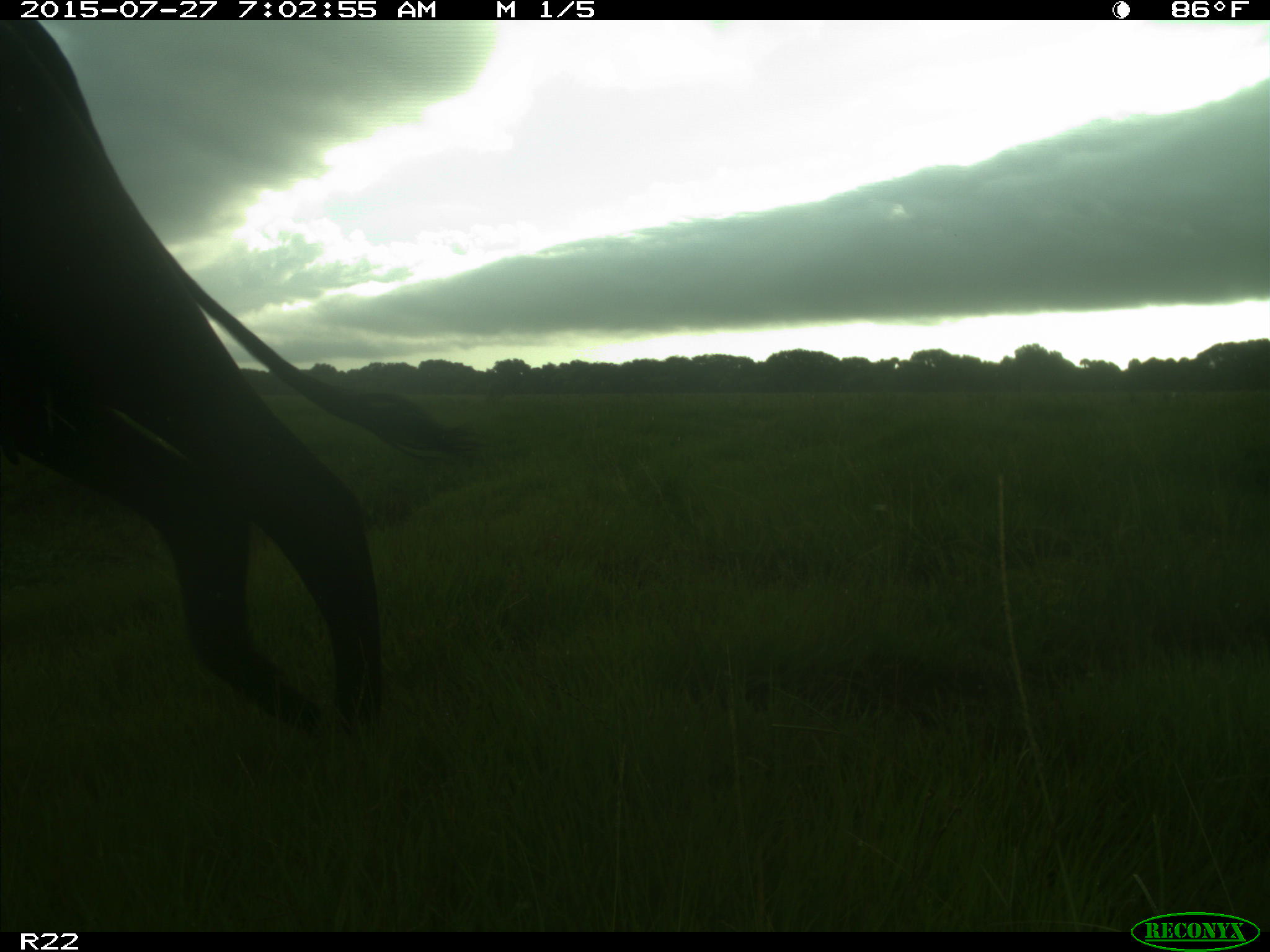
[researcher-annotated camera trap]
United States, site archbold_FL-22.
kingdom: Animalia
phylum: Chordata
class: Mammalia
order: Artiodactyla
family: Bovidae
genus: Bos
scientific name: Bos taurus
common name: domestic cow